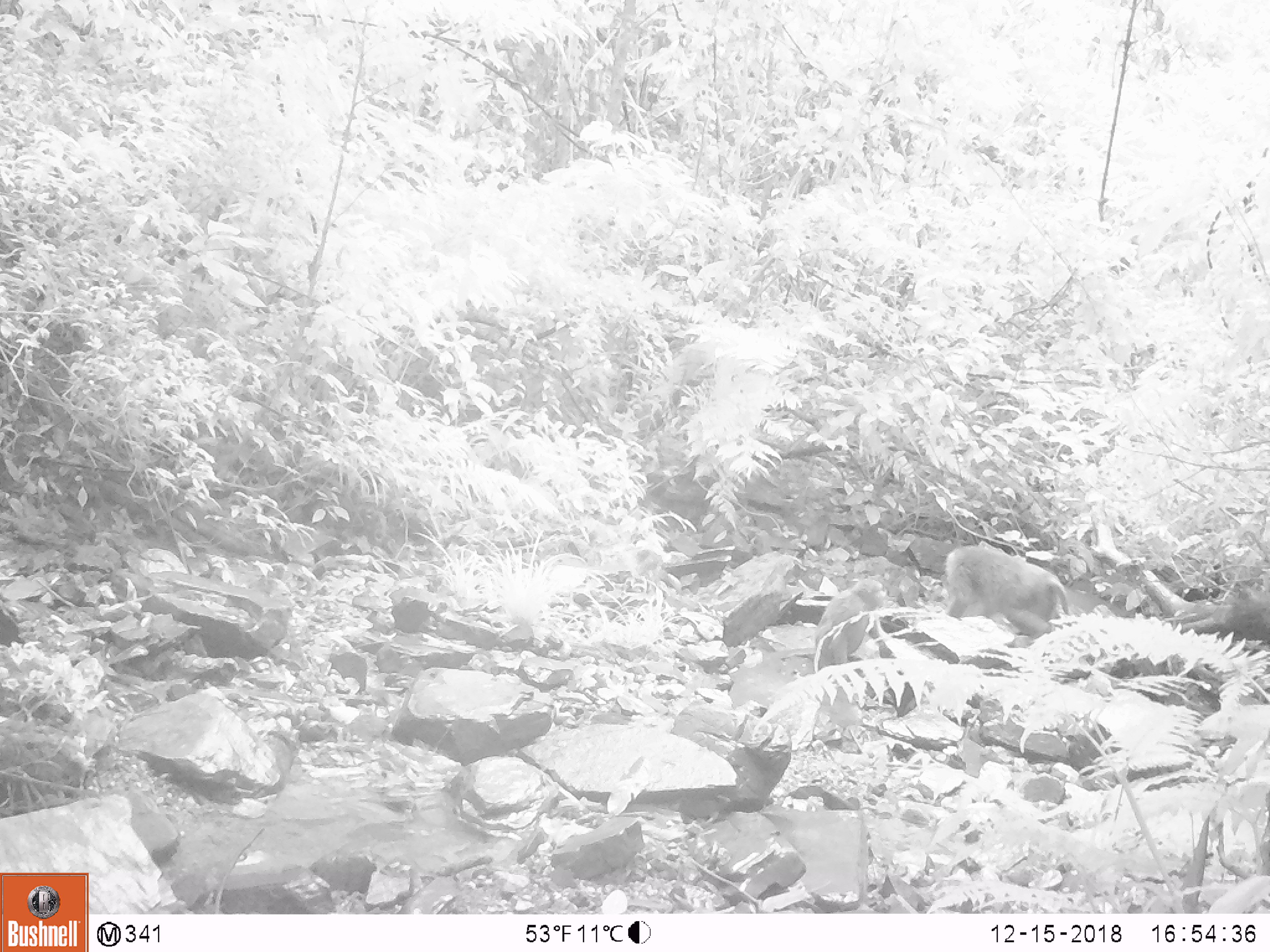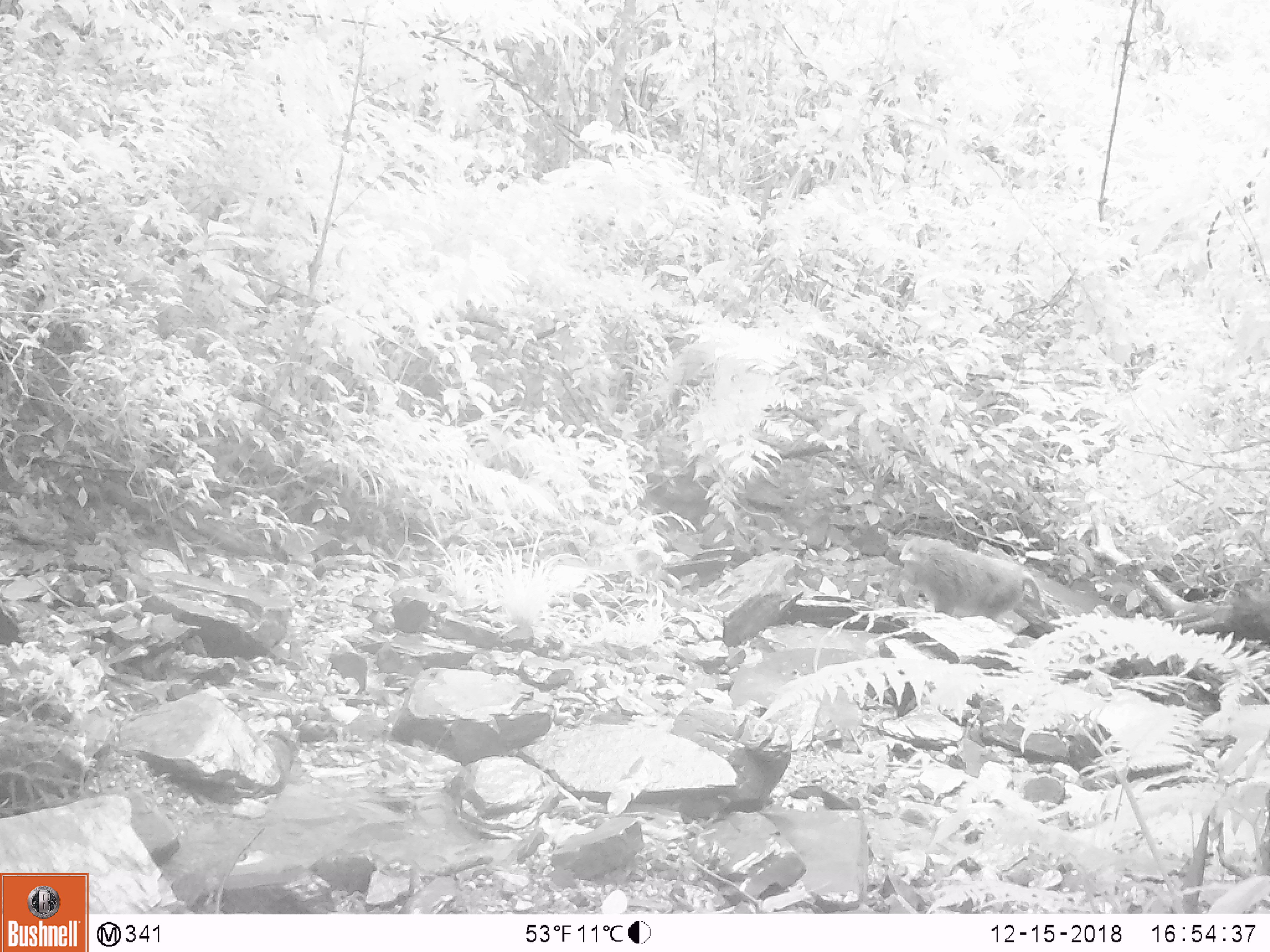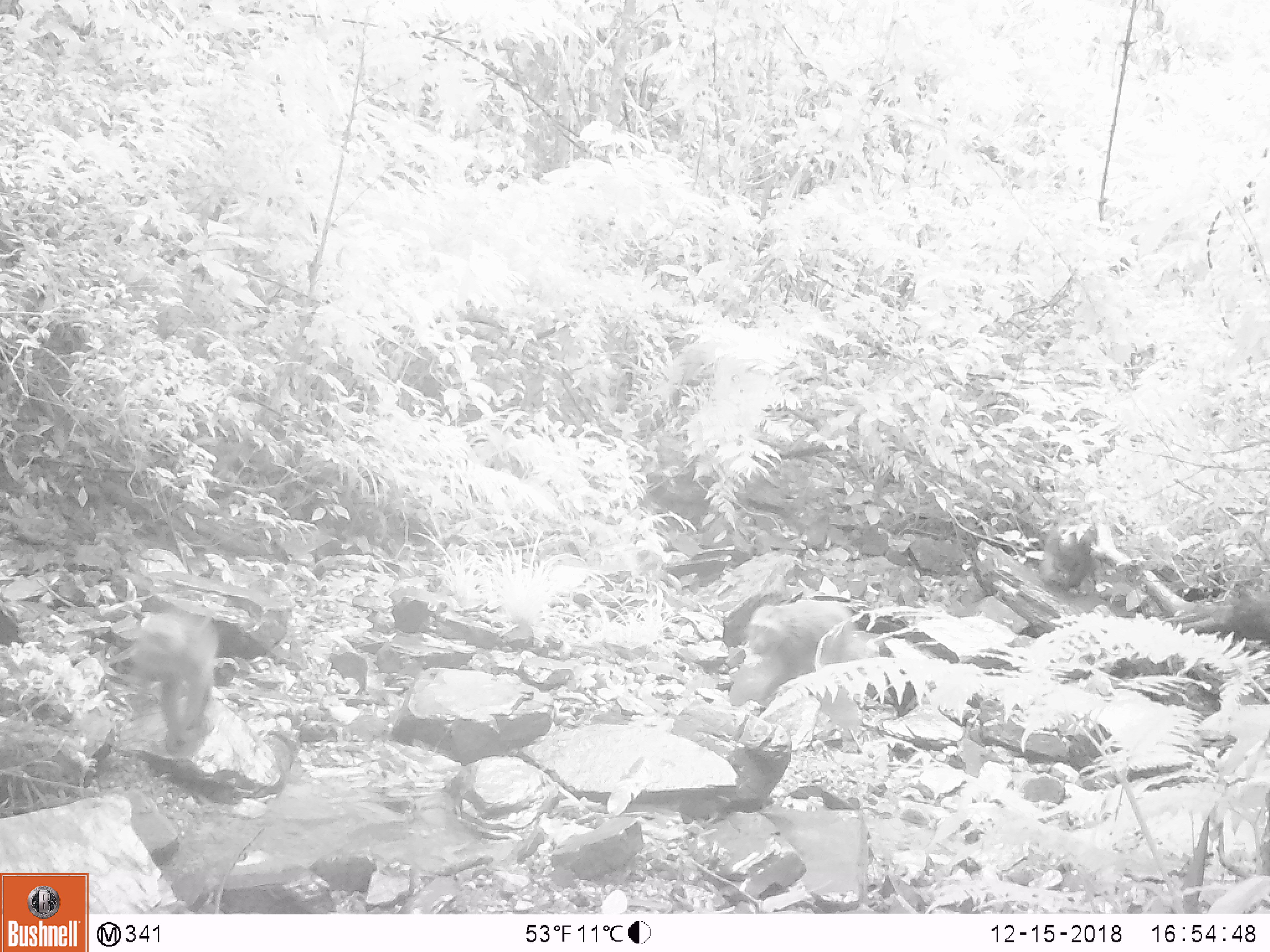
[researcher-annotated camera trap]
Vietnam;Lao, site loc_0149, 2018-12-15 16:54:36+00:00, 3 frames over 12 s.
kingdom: Animalia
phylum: Chordata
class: Mammalia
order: Primates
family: Cercopithecidae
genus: Macaca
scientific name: Macaca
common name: macaques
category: assam or rhesus macaque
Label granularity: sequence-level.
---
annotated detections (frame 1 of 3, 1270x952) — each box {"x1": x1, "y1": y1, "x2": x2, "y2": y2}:
assam or rhesus macaque: {"x1": 943, "y1": 543, "x2": 1071, "y2": 650}; {"x1": 813, "y1": 578, "x2": 892, "y2": 671}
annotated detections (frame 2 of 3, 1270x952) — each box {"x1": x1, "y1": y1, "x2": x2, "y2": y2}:
assam or rhesus macaque: {"x1": 895, "y1": 535, "x2": 1046, "y2": 619}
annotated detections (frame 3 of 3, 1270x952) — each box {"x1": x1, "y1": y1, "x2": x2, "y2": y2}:
assam or rhesus macaque: {"x1": 746, "y1": 583, "x2": 861, "y2": 742}; {"x1": 127, "y1": 605, "x2": 221, "y2": 755}; {"x1": 1039, "y1": 514, "x2": 1107, "y2": 592}